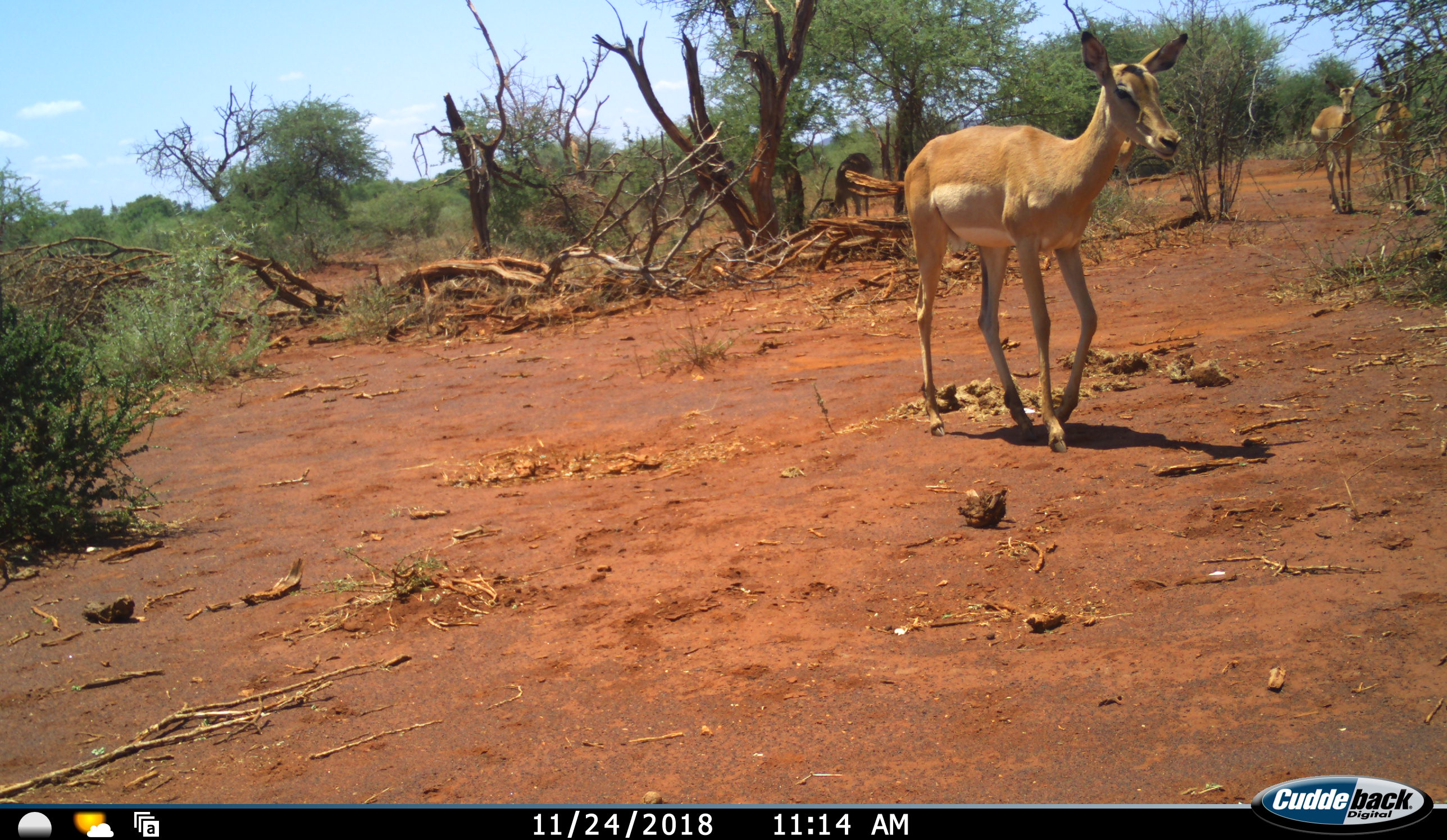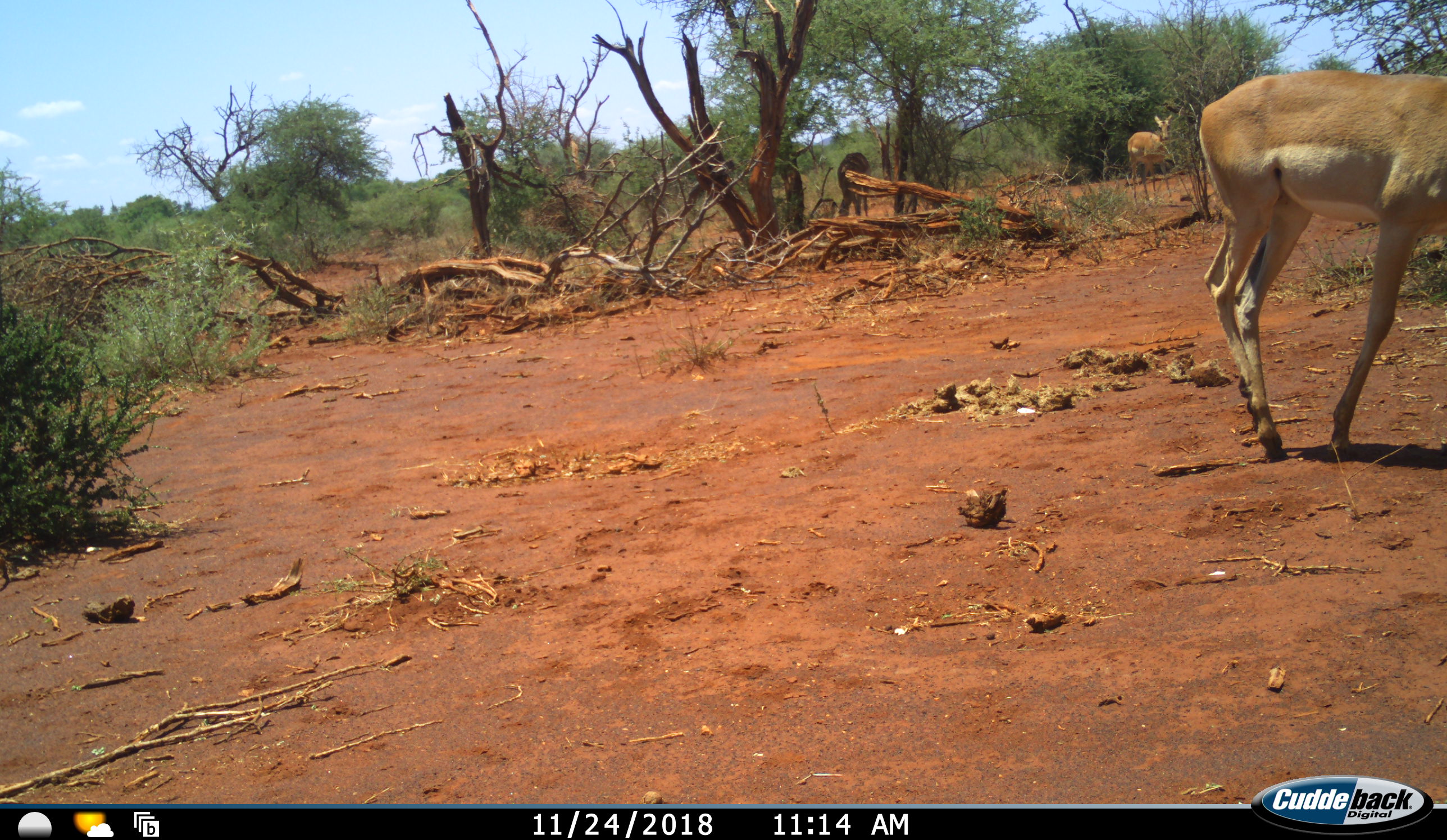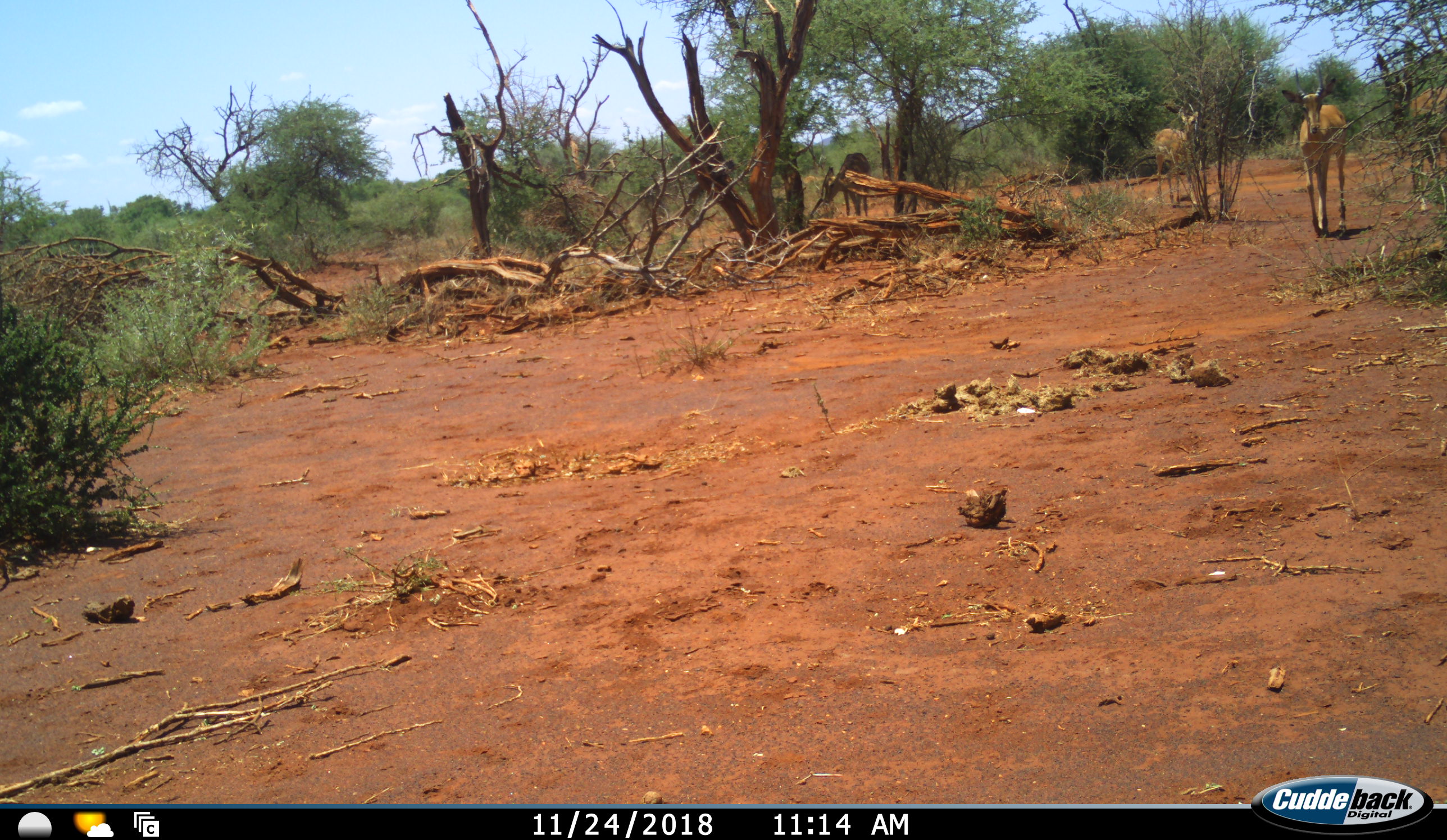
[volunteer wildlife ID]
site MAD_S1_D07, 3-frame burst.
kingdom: Animalia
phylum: Chordata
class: Mammalia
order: Artiodactyla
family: Bovidae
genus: Aepyceros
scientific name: Aepyceros melampus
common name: impala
Impala (Aepyceros melampus), count 4. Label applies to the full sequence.